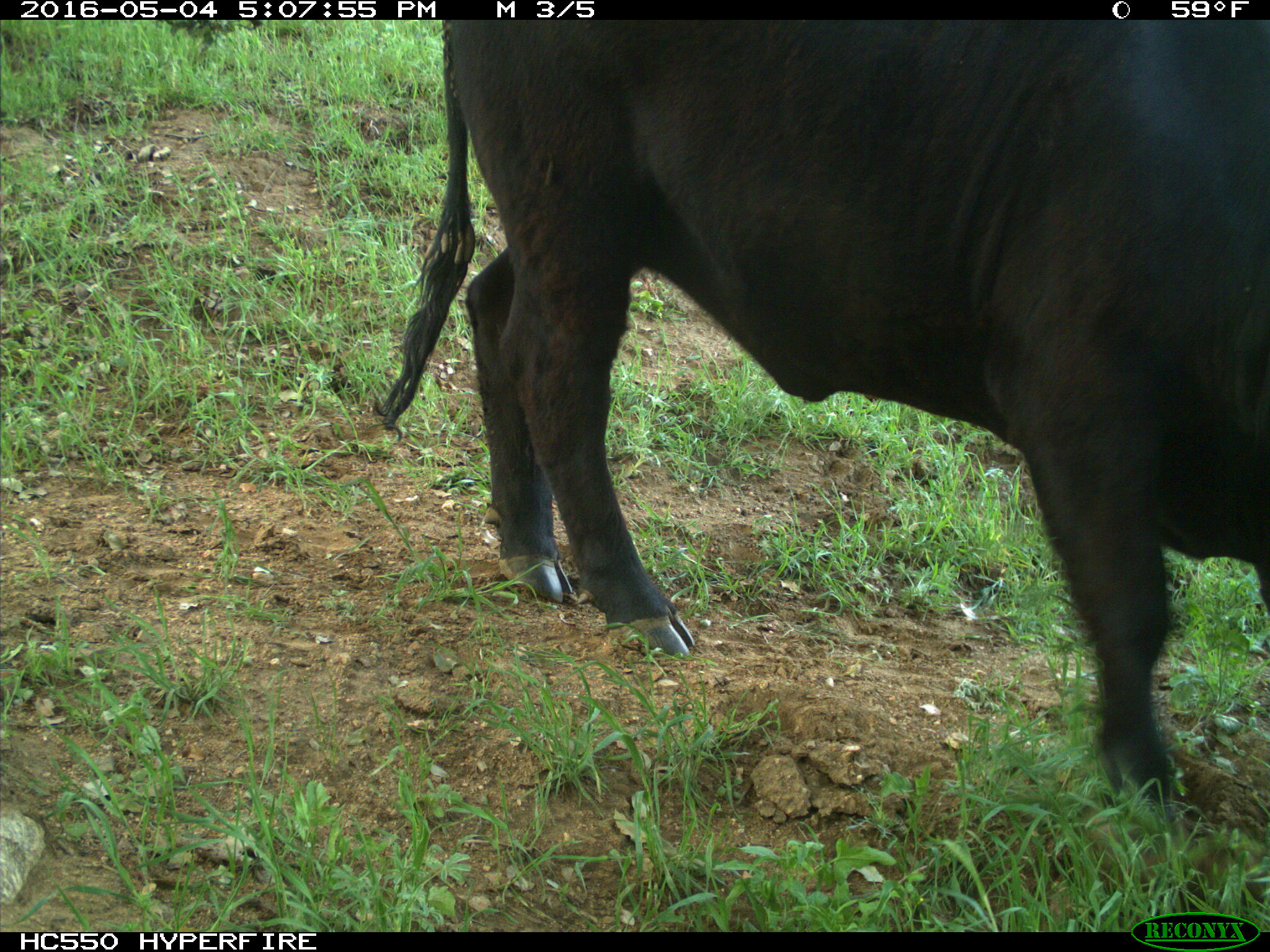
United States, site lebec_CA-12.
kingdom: Animalia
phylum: Chordata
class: Mammalia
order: Artiodactyla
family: Bovidae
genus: Bos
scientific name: Bos taurus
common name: domestic cow